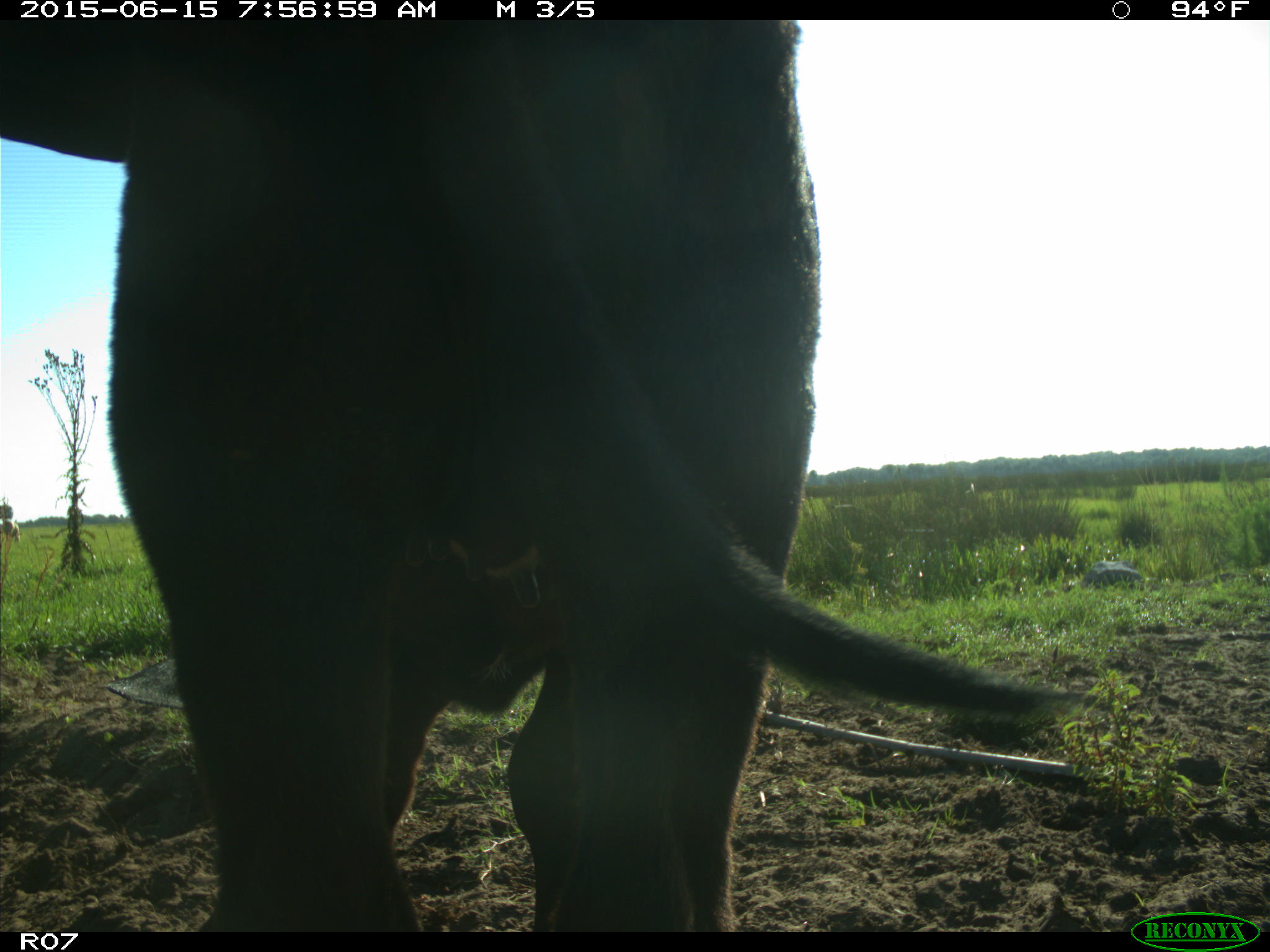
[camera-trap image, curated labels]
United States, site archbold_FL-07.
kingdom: Animalia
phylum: Chordata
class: Mammalia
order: Artiodactyla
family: Bovidae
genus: Bos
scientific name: Bos taurus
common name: domestic cow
Bos taurus (domestic cow).